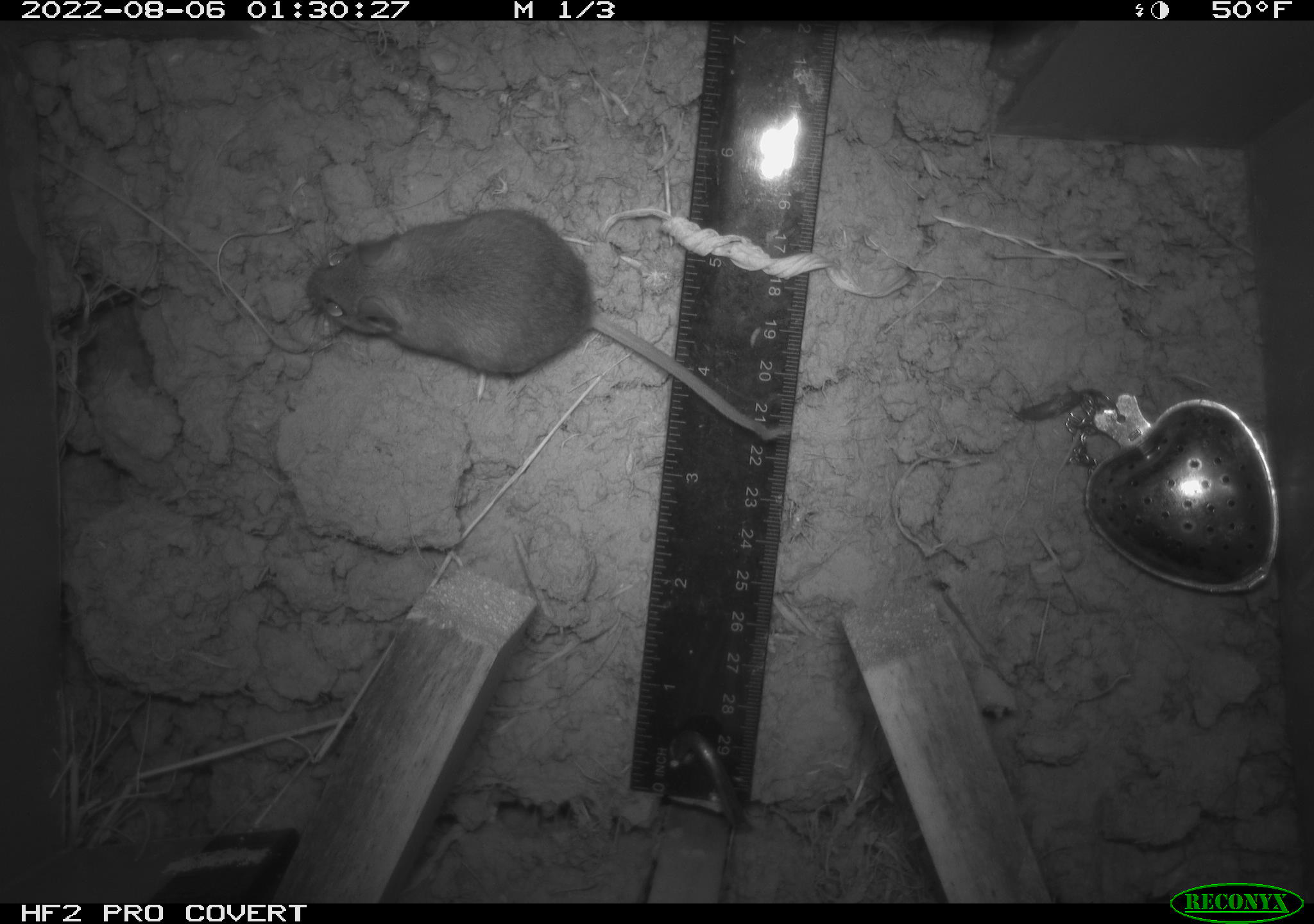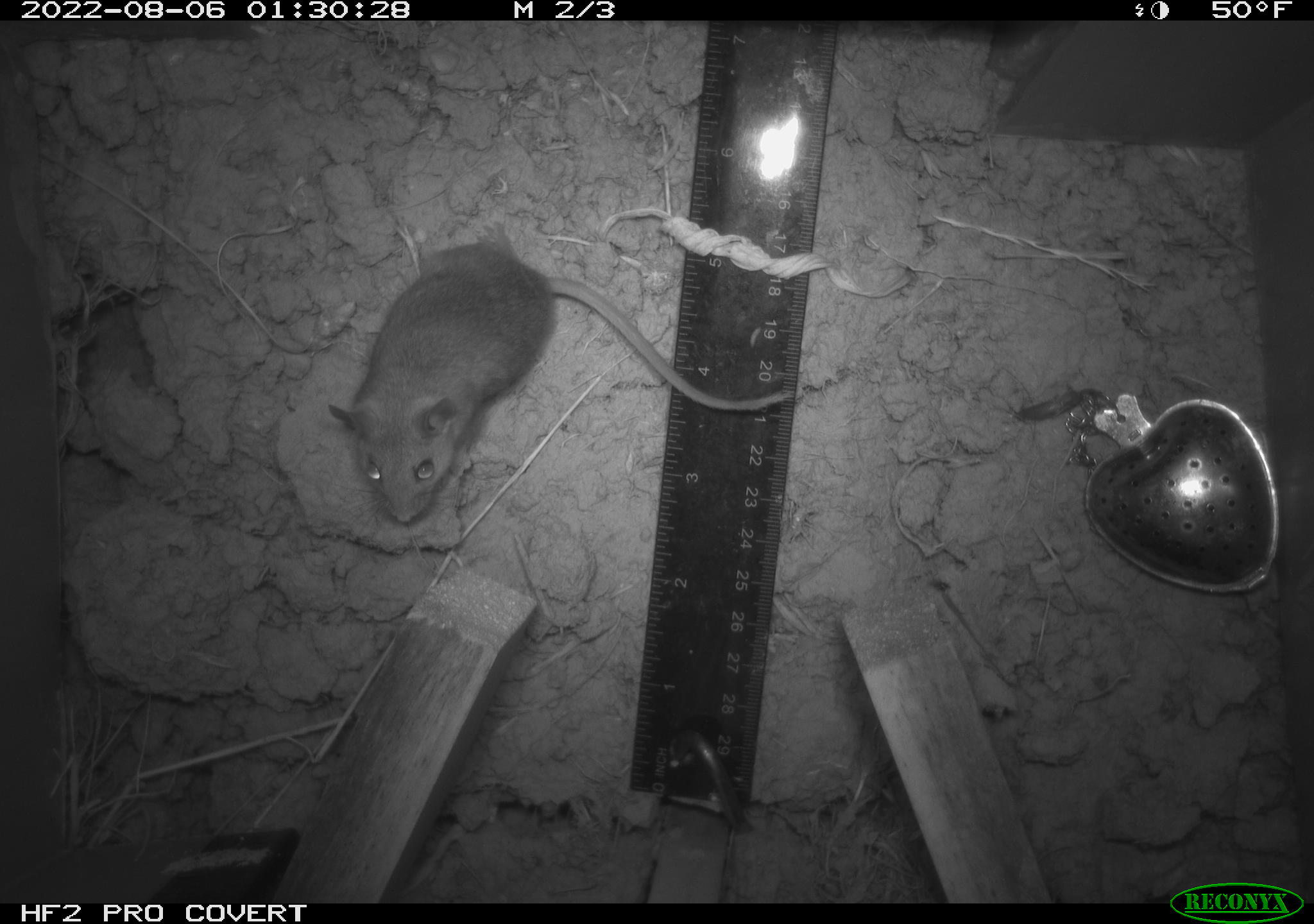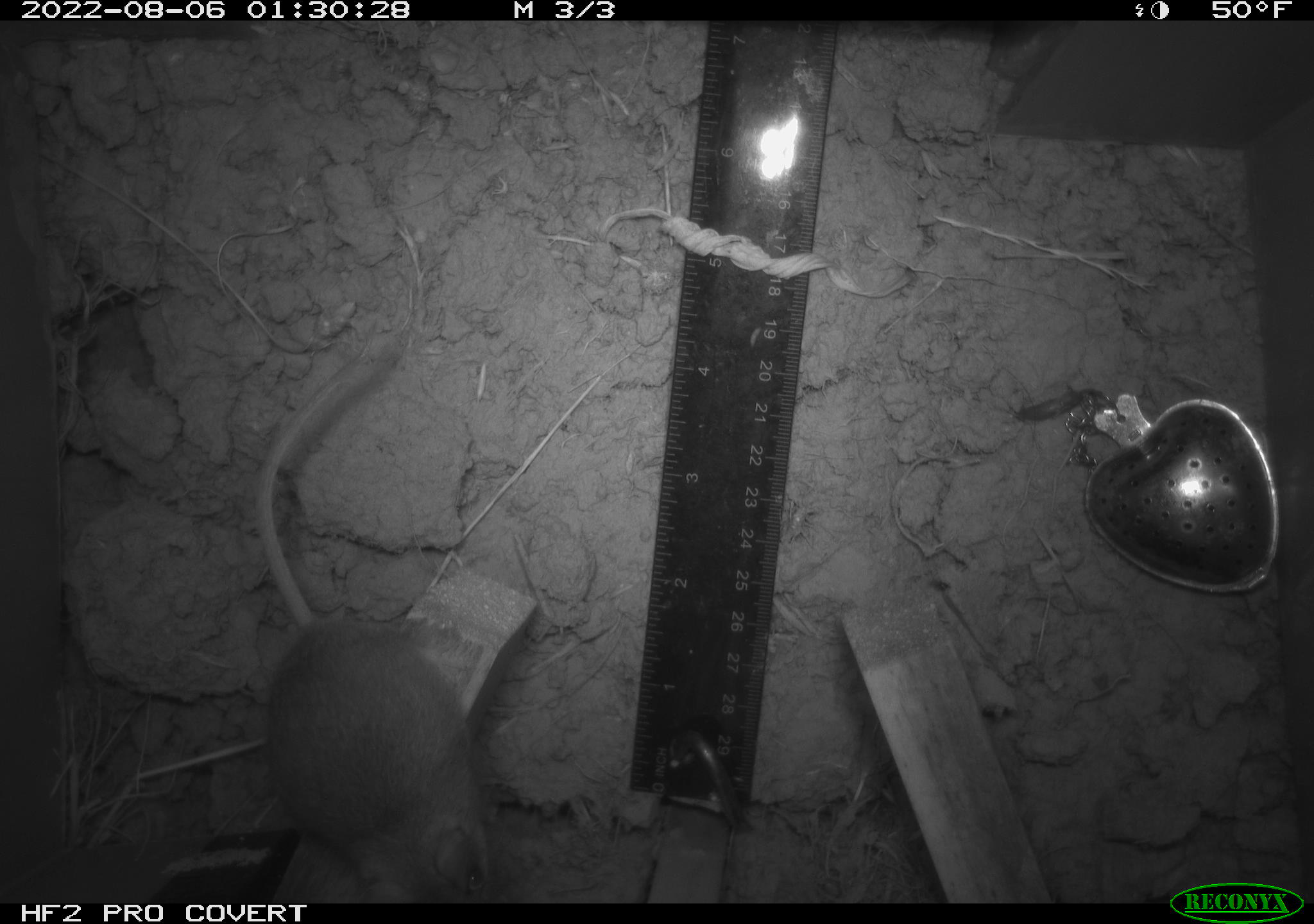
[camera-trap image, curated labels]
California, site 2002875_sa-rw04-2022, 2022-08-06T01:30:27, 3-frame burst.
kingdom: Animalia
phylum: Chordata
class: Mammalia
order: Rodentia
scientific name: Rodentia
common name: mouse species